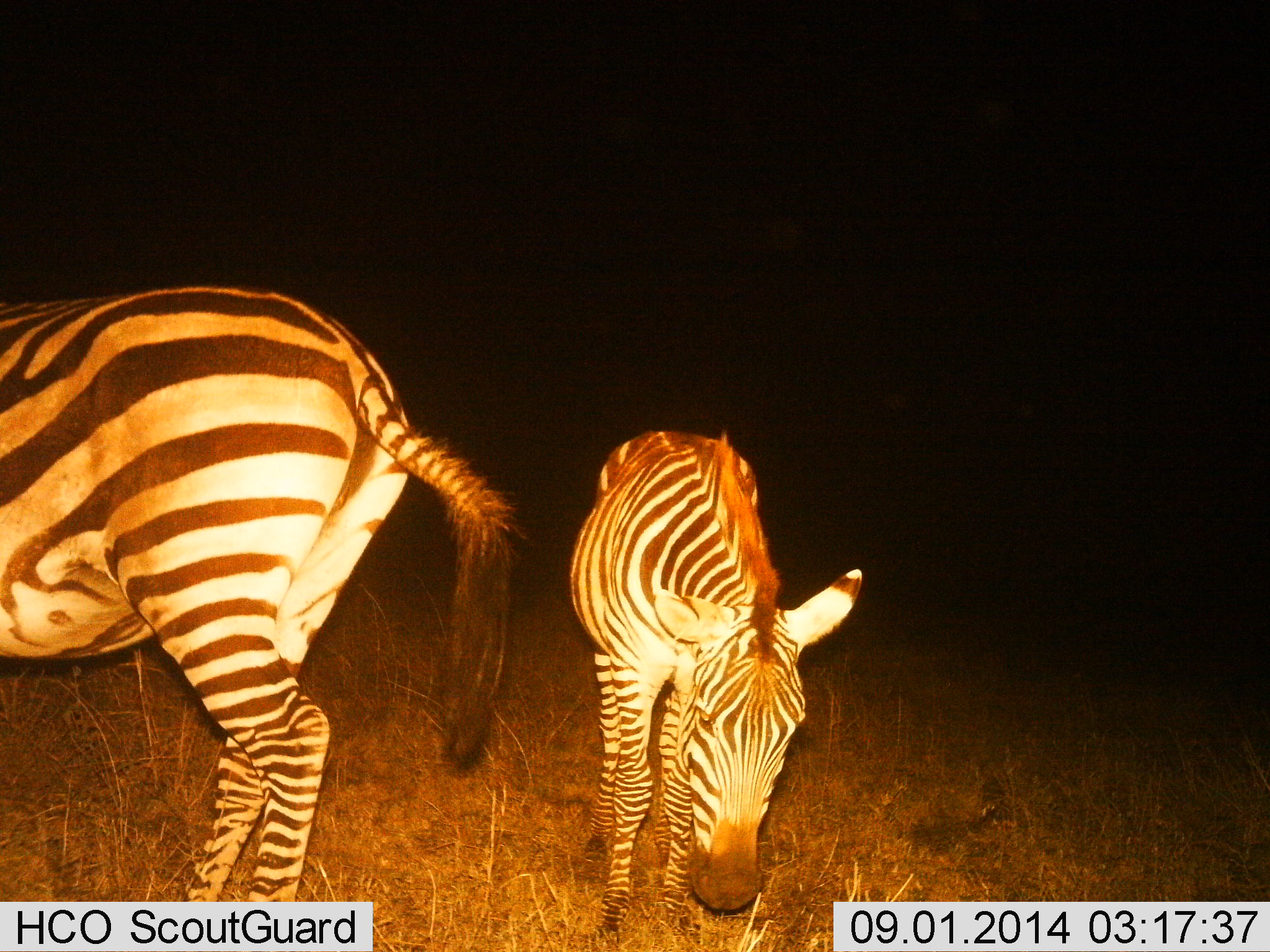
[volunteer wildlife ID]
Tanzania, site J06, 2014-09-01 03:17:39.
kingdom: Animalia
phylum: Chordata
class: Mammalia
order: Perissodactyla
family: Equidae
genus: Equus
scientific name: Equus quagga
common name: plains zebra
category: zebra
Zebra (plains zebra) (Equus quagga), count 2. Behavior (volunteer vote fractions): standing 60%, resting 0%, moving 10%, interacting 0%. Young present (vote fraction): 40%. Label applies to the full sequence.